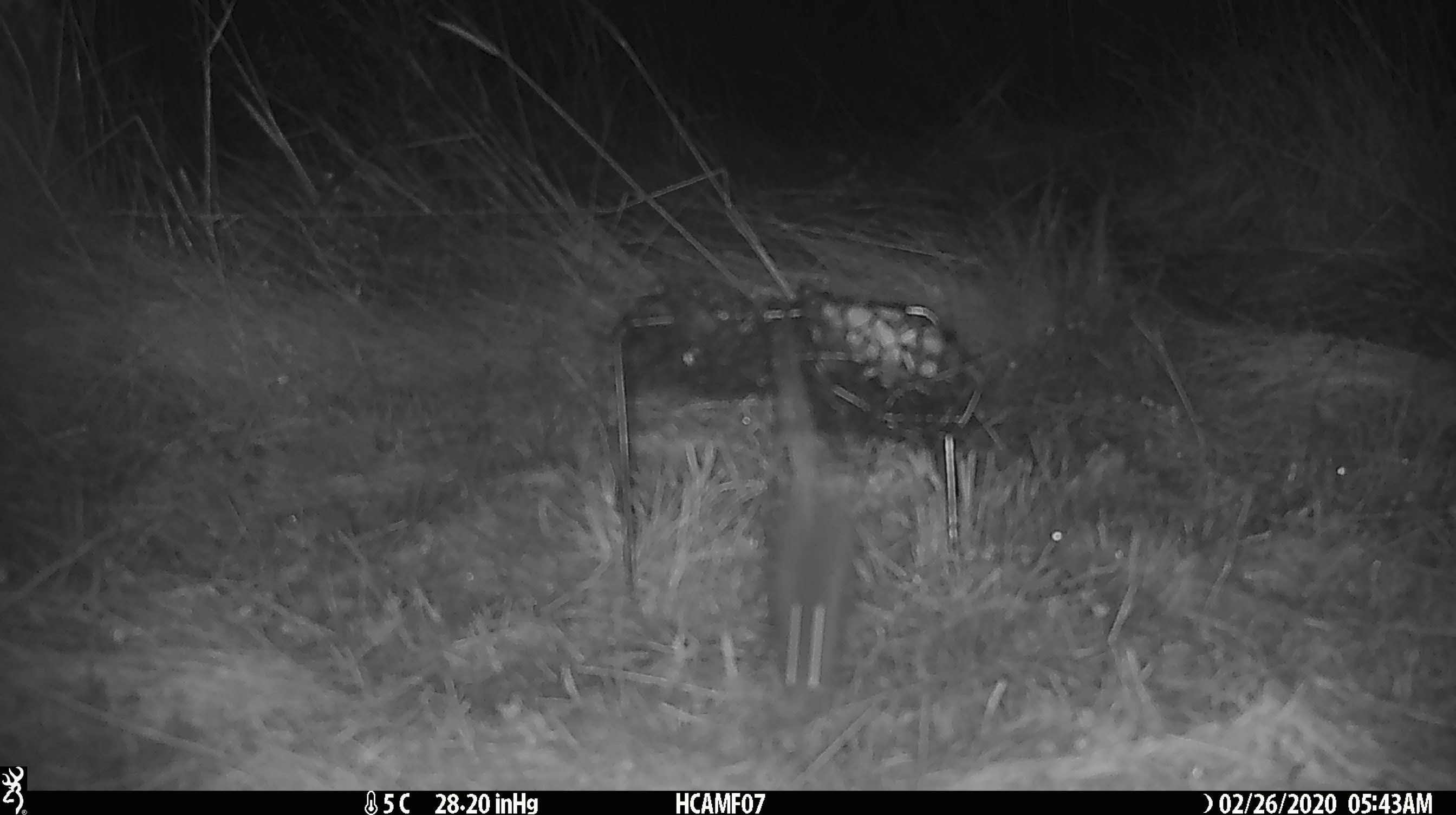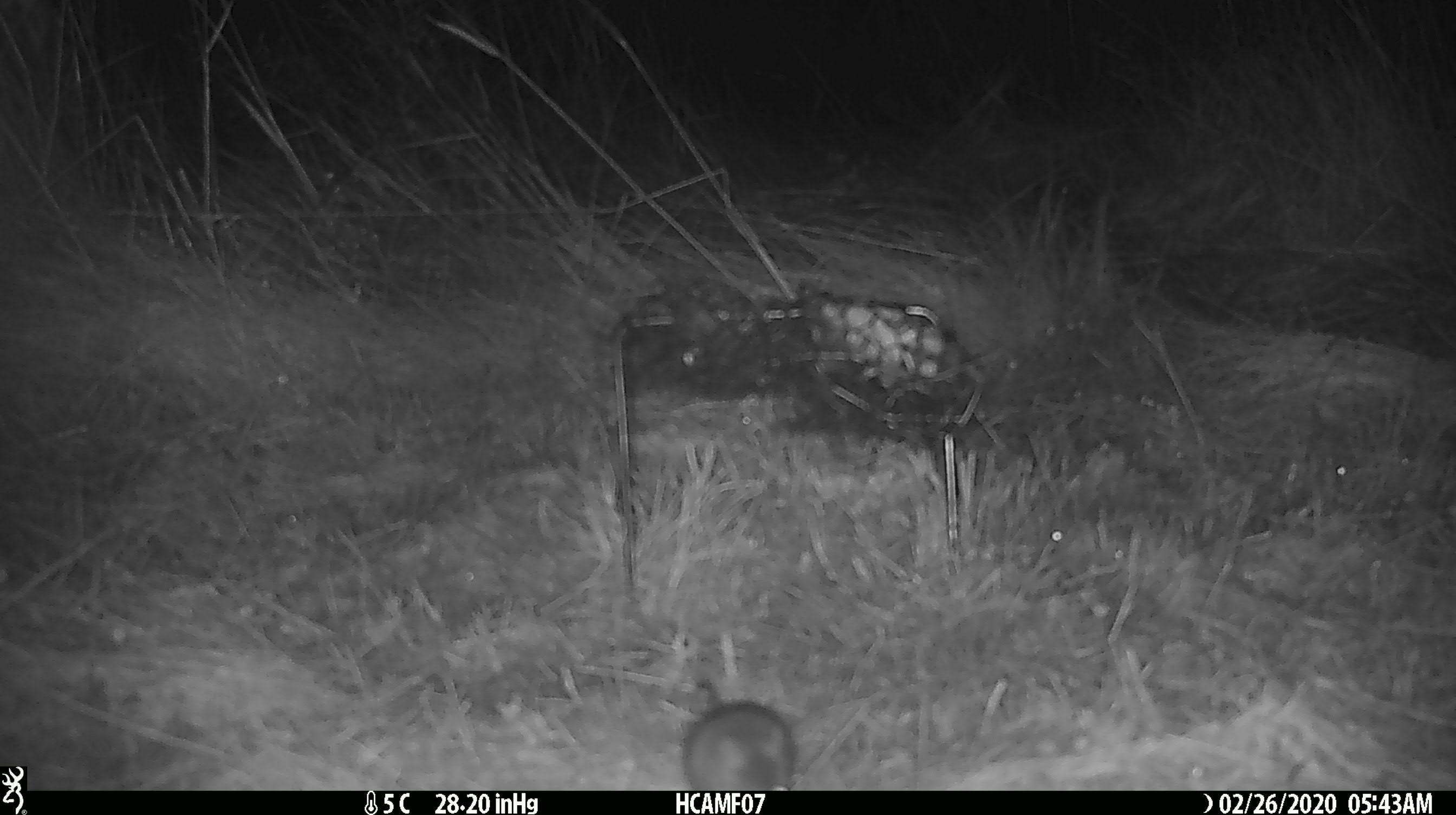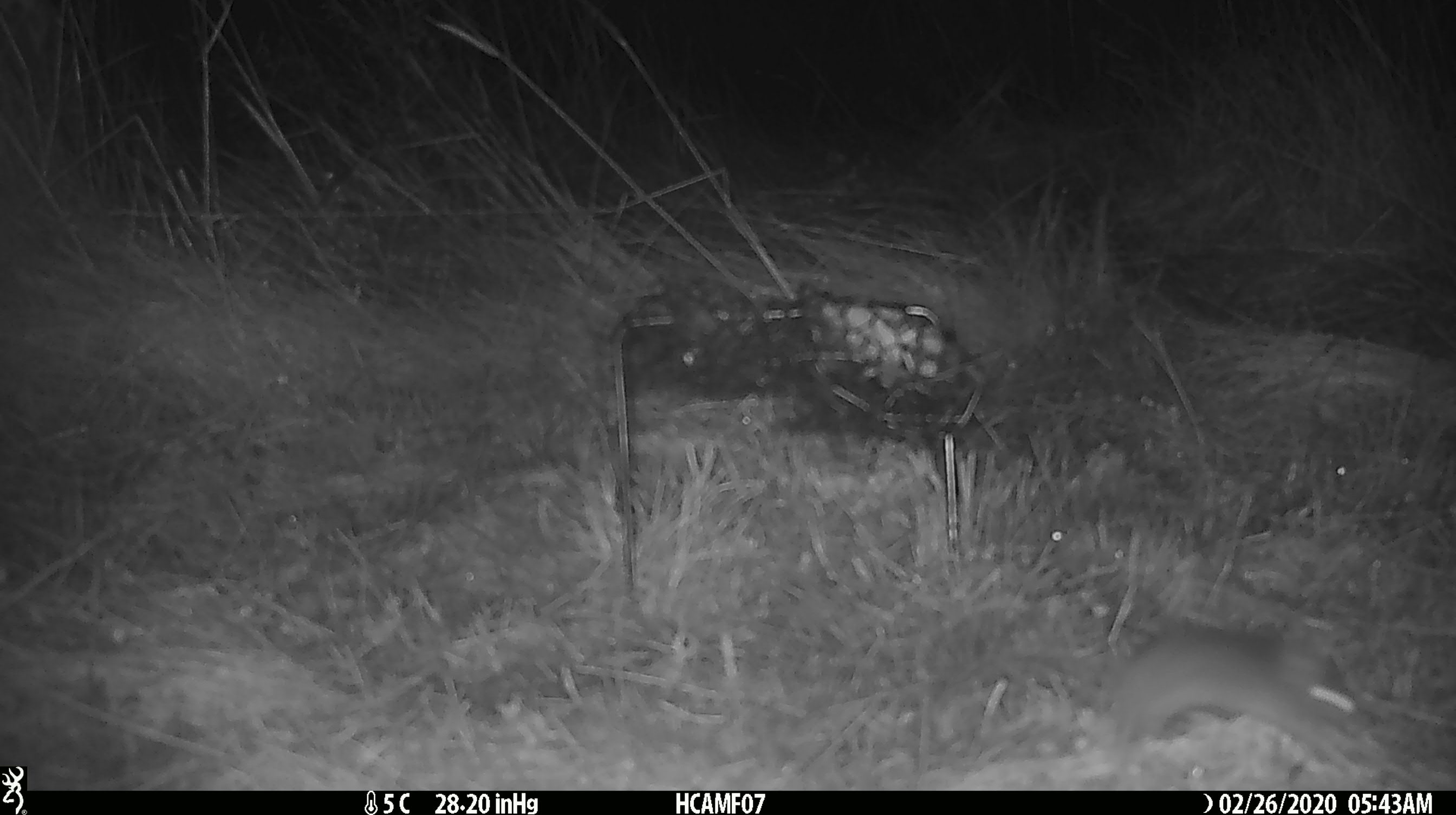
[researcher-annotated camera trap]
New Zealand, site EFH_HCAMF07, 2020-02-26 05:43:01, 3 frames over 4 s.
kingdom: Animalia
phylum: Chordata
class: Mammalia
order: Rodentia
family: Muridae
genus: Mus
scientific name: Mus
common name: mouse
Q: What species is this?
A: Mouse (Mus).